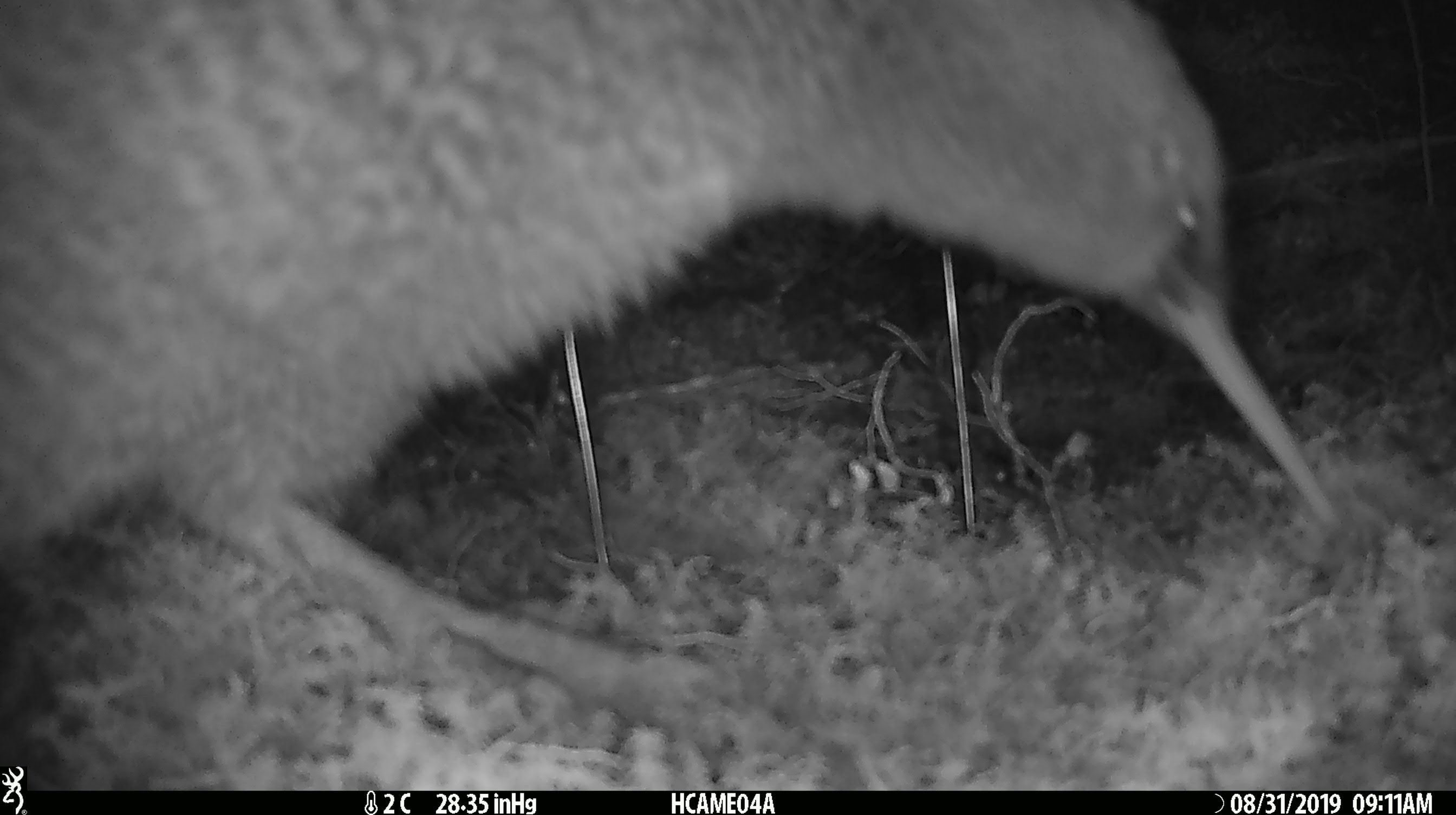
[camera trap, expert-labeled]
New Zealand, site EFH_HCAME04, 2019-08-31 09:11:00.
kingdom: Animalia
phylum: Chordata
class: Aves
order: Apterygiformes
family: Apterygidae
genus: Apteryx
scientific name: Apteryx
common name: kiwi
Kiwi (Apteryx).